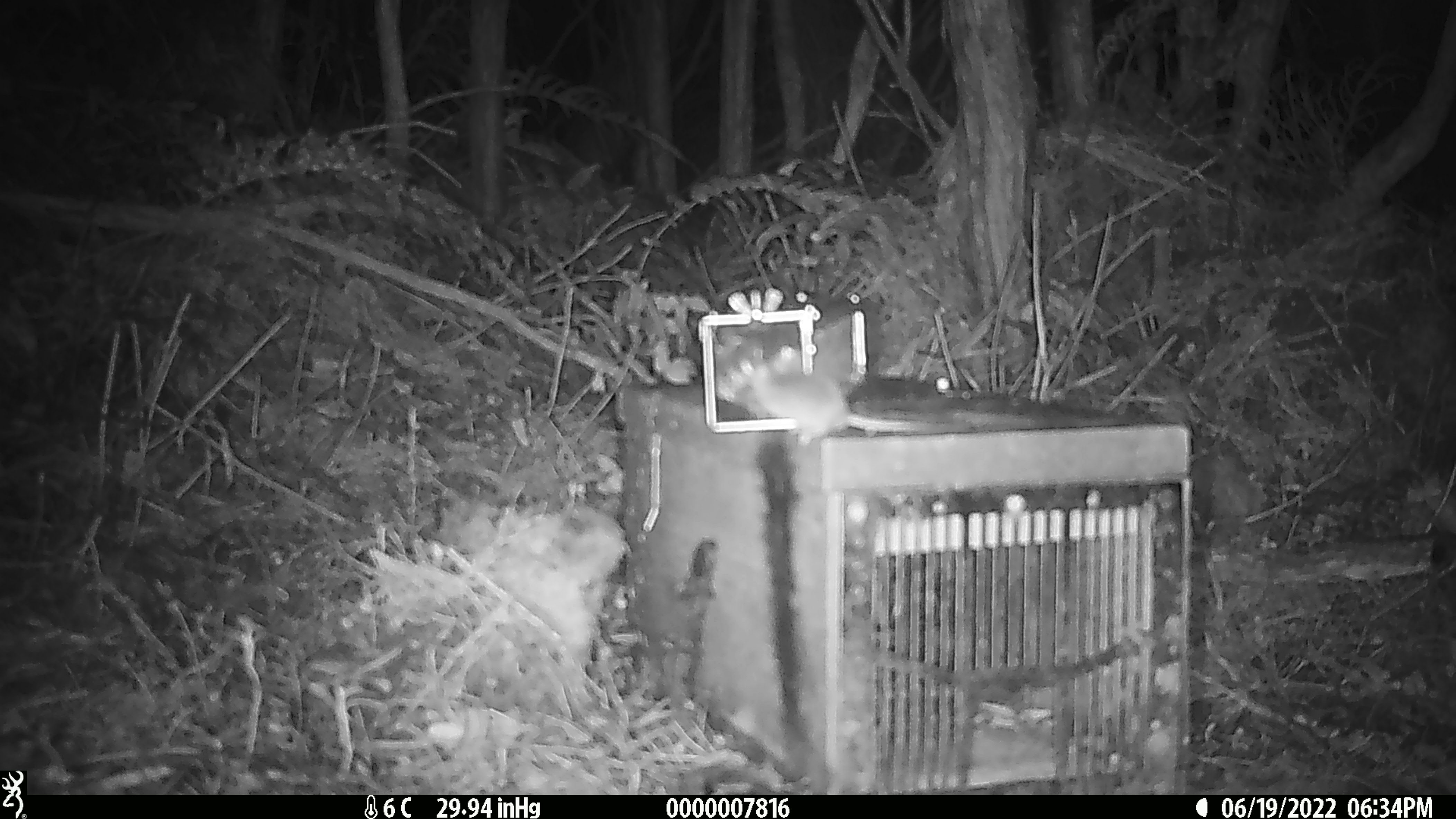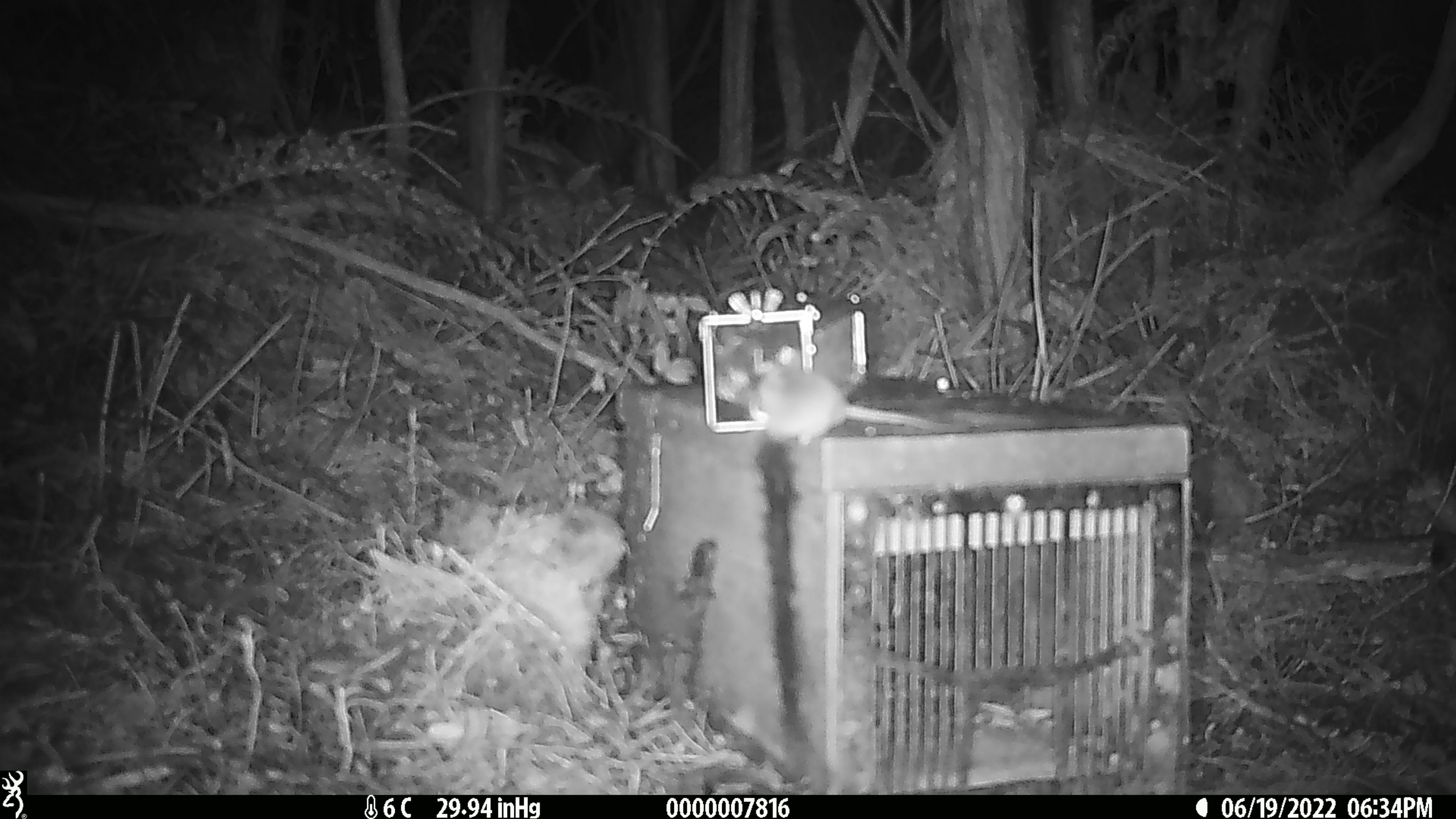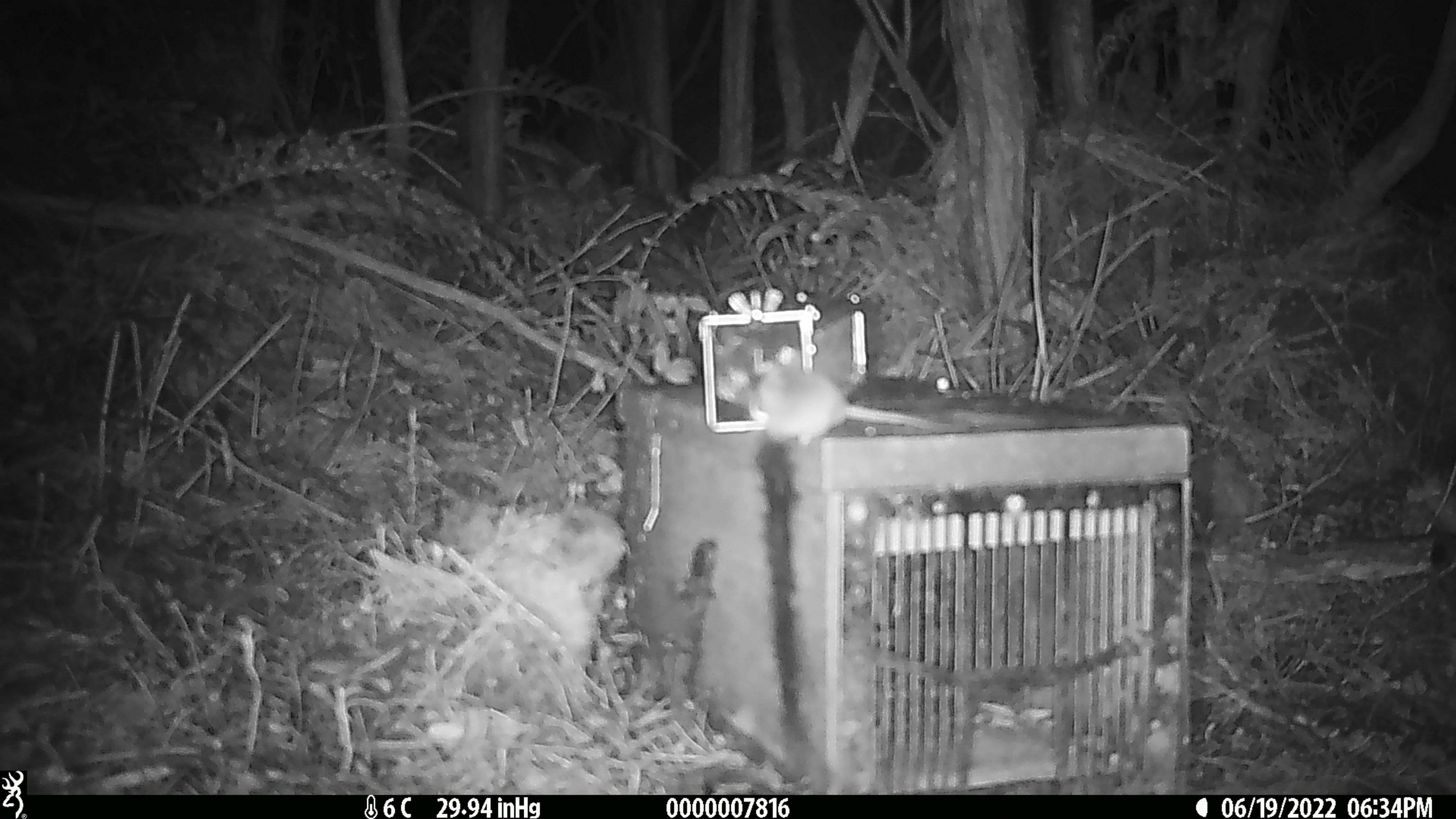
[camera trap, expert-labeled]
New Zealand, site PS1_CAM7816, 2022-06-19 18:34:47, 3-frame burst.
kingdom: Animalia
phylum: Chordata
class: Mammalia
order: Rodentia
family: Muridae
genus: Mus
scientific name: Mus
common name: mouse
Mouse (Mus).